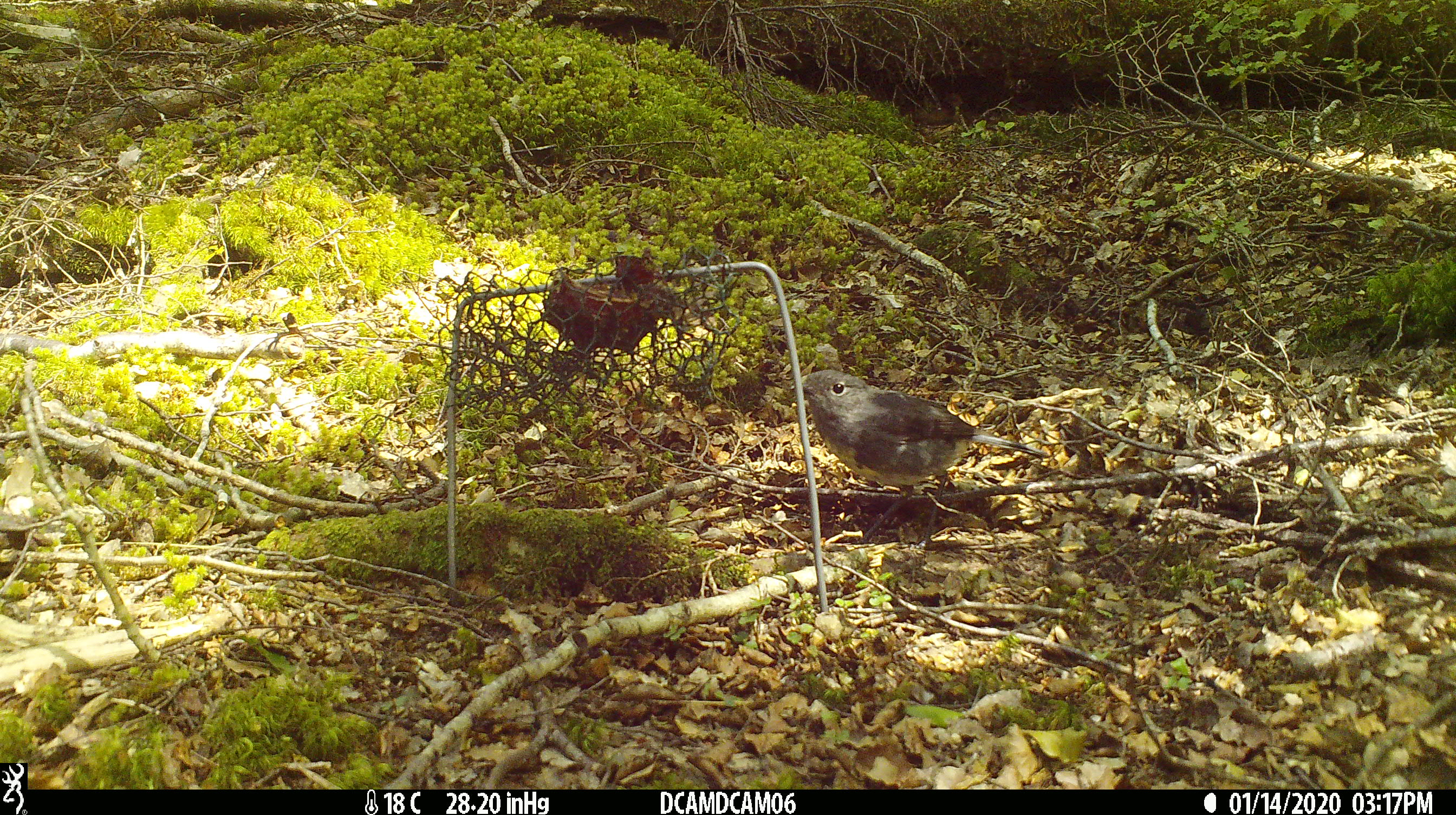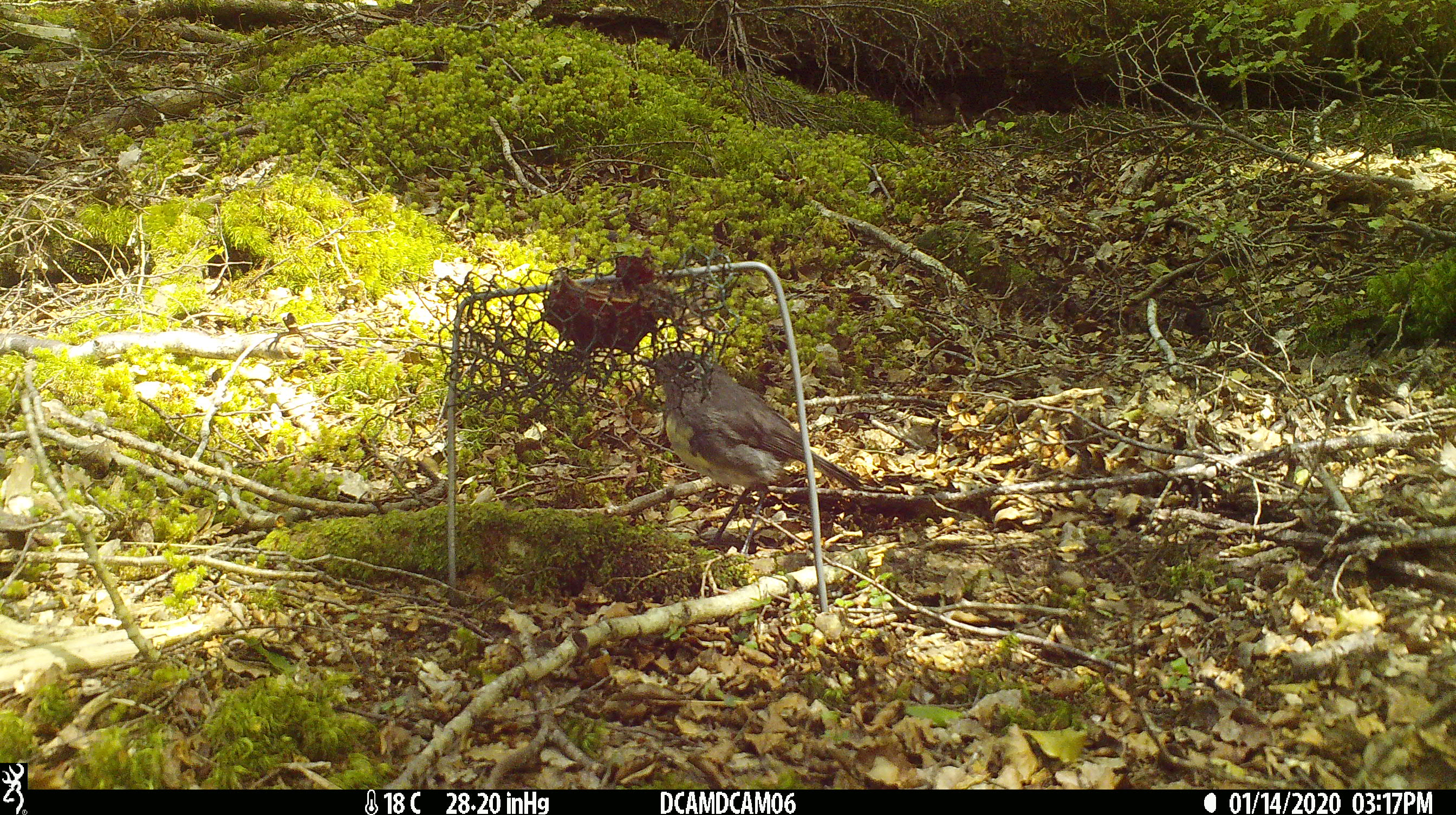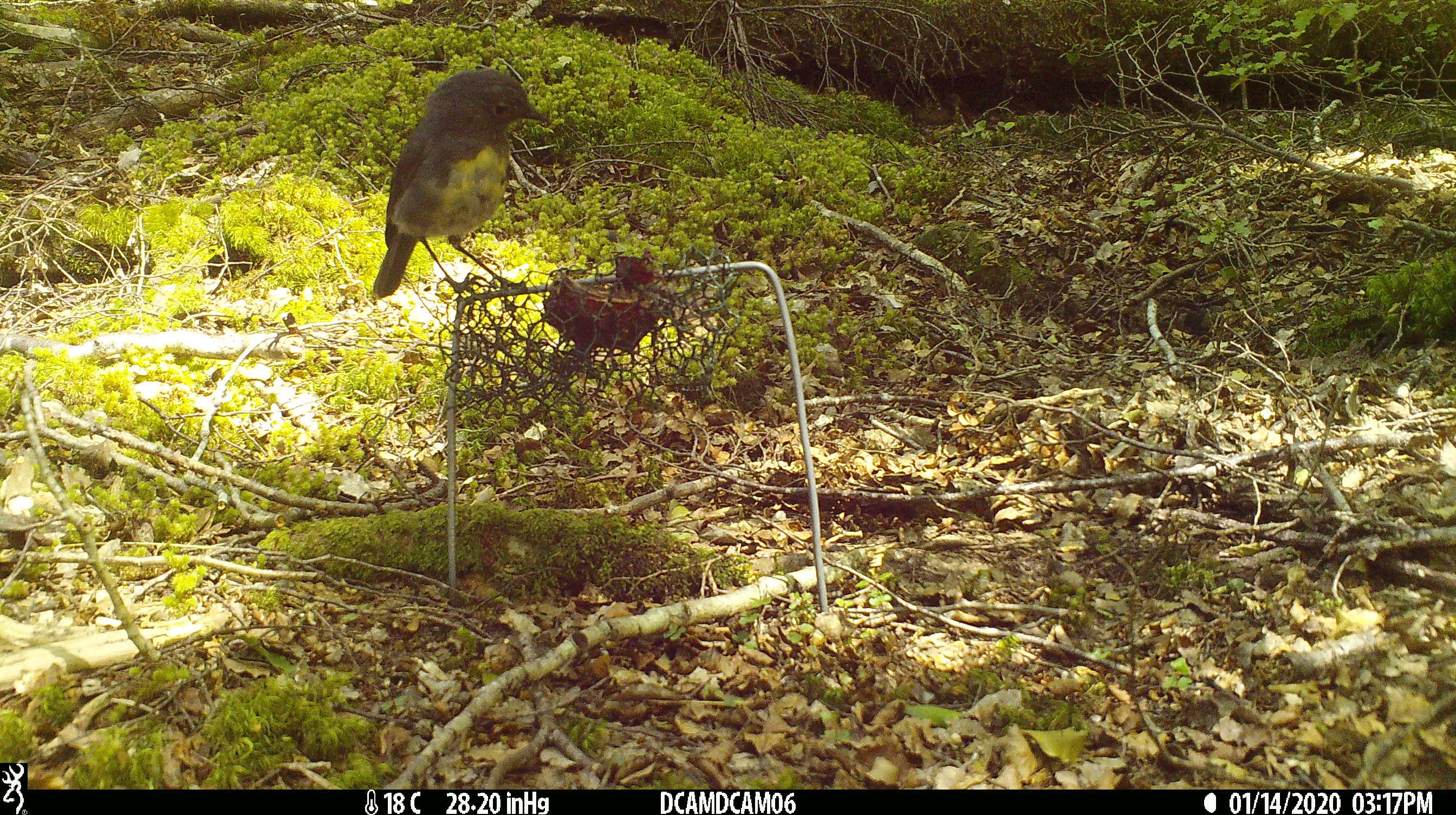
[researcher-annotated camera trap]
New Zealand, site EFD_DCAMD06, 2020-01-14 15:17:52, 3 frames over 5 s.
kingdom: Animalia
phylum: Chordata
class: Aves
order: Passeriformes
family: Petroicidae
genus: Petroica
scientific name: Petroica australis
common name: new zealand robin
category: robin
Robin (new zealand robin) (Petroica australis).